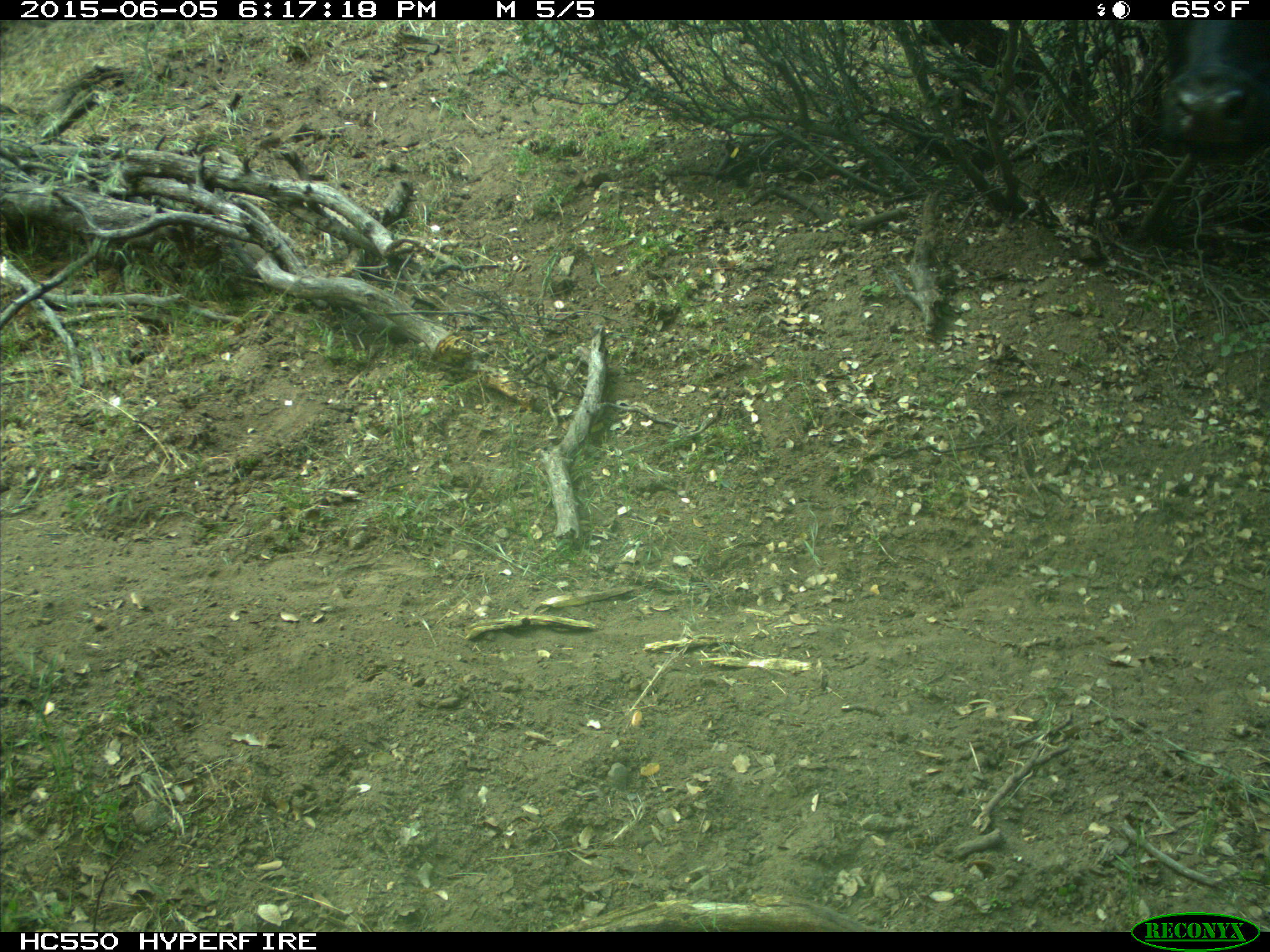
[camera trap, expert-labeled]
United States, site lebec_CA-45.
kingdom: Animalia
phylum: Chordata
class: Mammalia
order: Artiodactyla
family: Bovidae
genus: Bos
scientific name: Bos taurus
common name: domestic cow